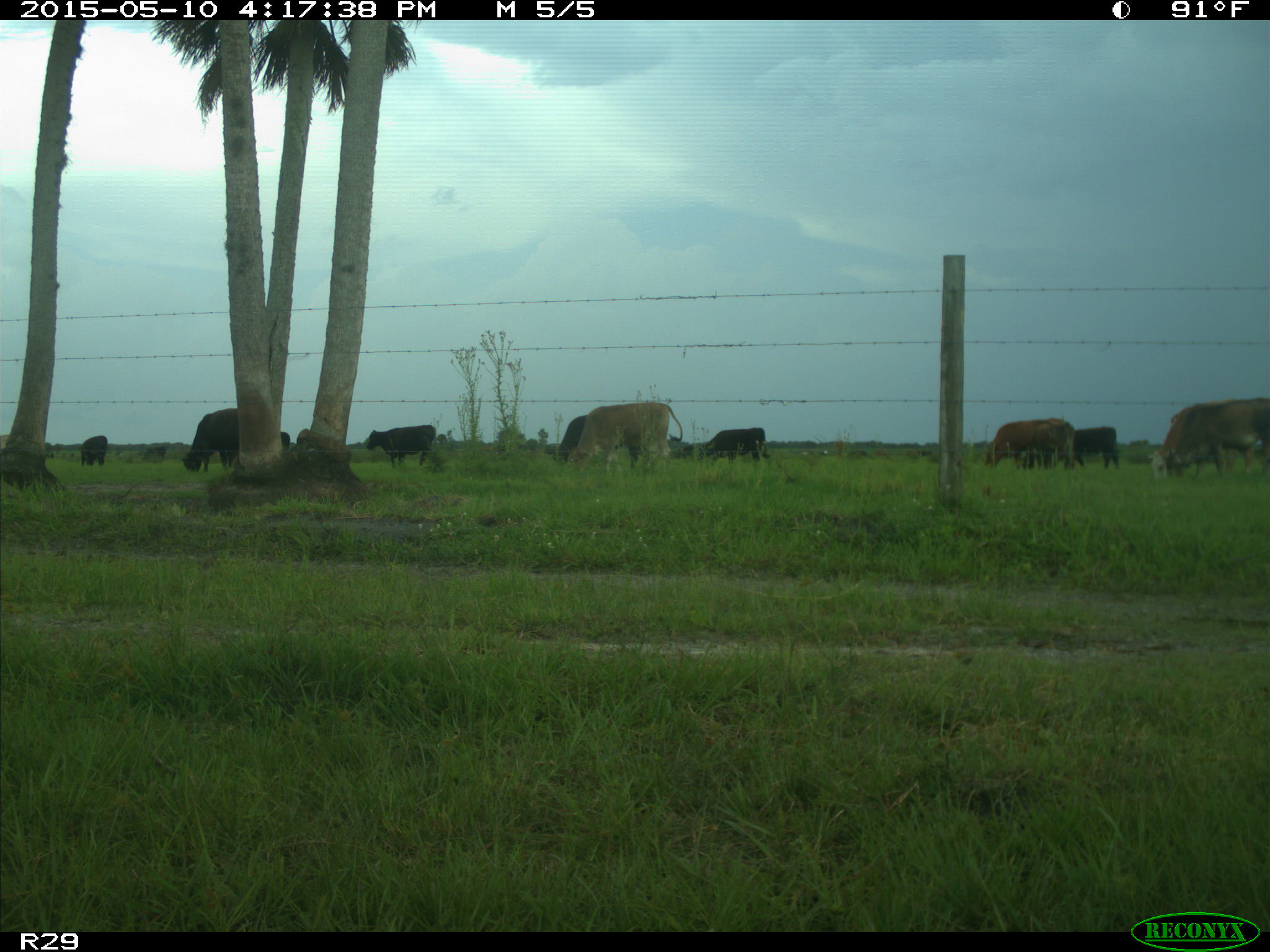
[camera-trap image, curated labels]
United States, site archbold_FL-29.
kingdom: Animalia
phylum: Chordata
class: Mammalia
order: Artiodactyla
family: Bovidae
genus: Bos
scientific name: Bos taurus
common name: domestic cow